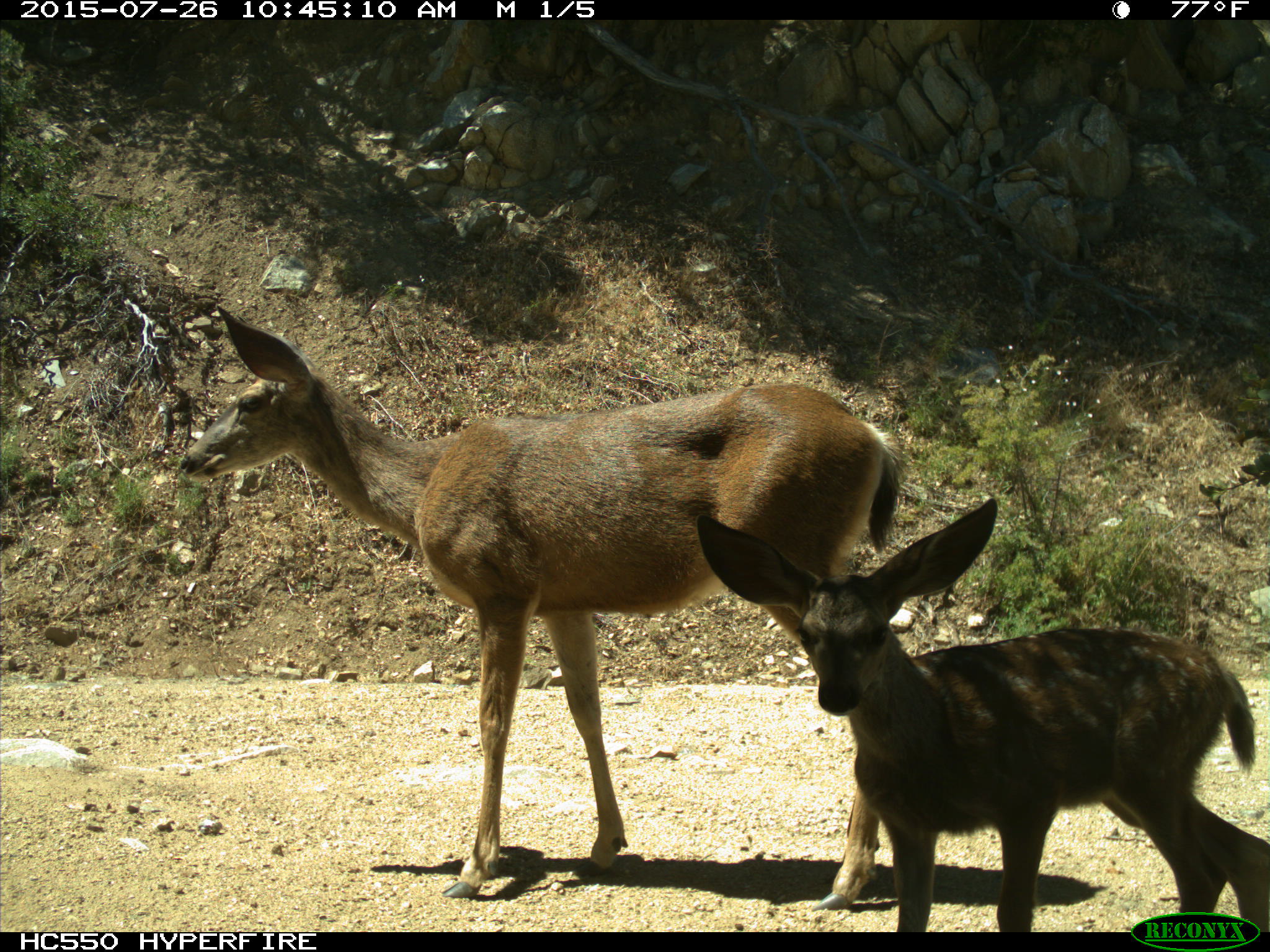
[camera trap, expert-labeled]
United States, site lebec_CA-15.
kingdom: Animalia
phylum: Chordata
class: Mammalia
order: Artiodactyla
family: Cervidae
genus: Odocoileus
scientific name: Odocoileus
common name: deer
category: unidentified deer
Unidentified deer (deer) (Odocoileus).